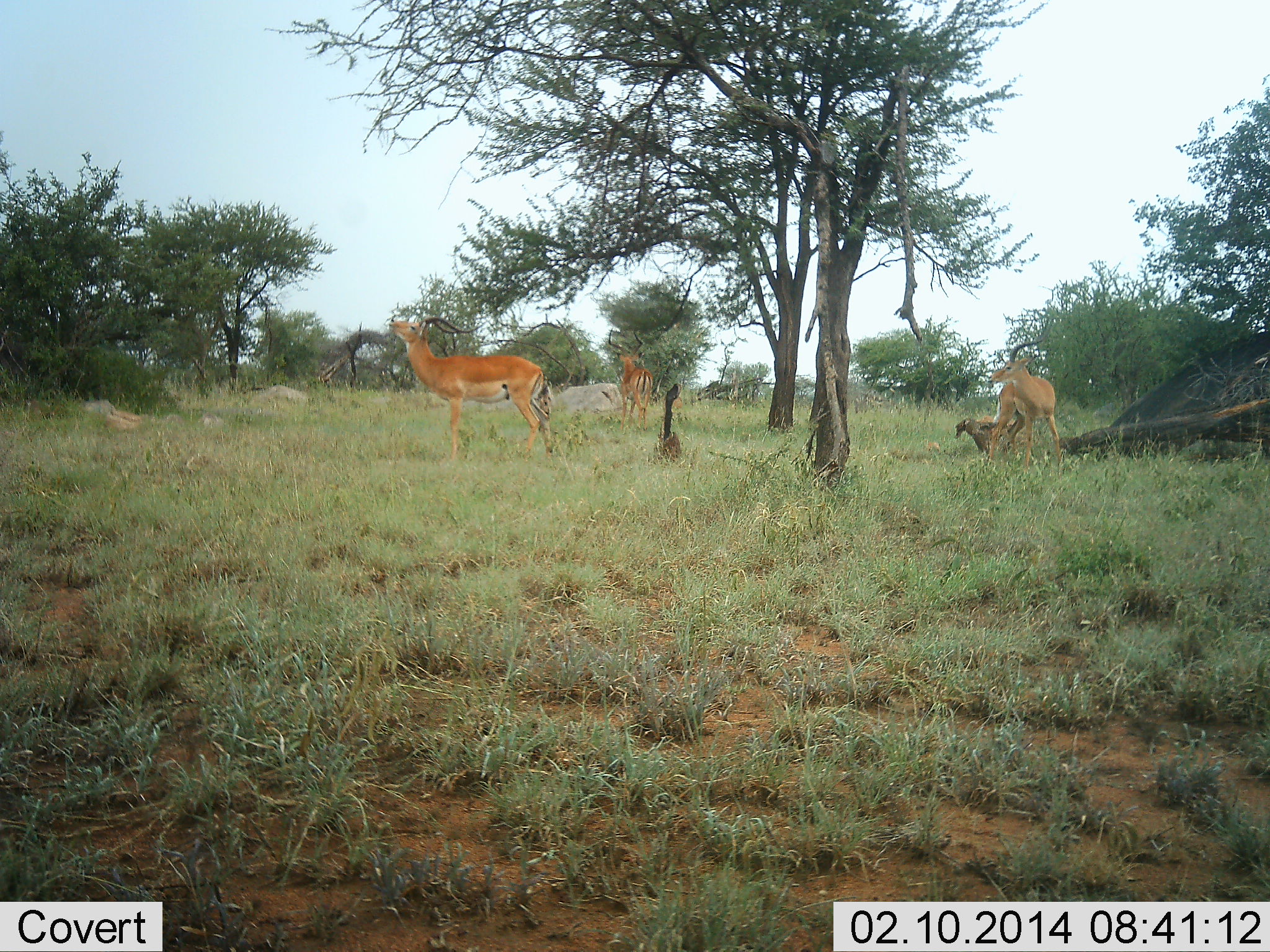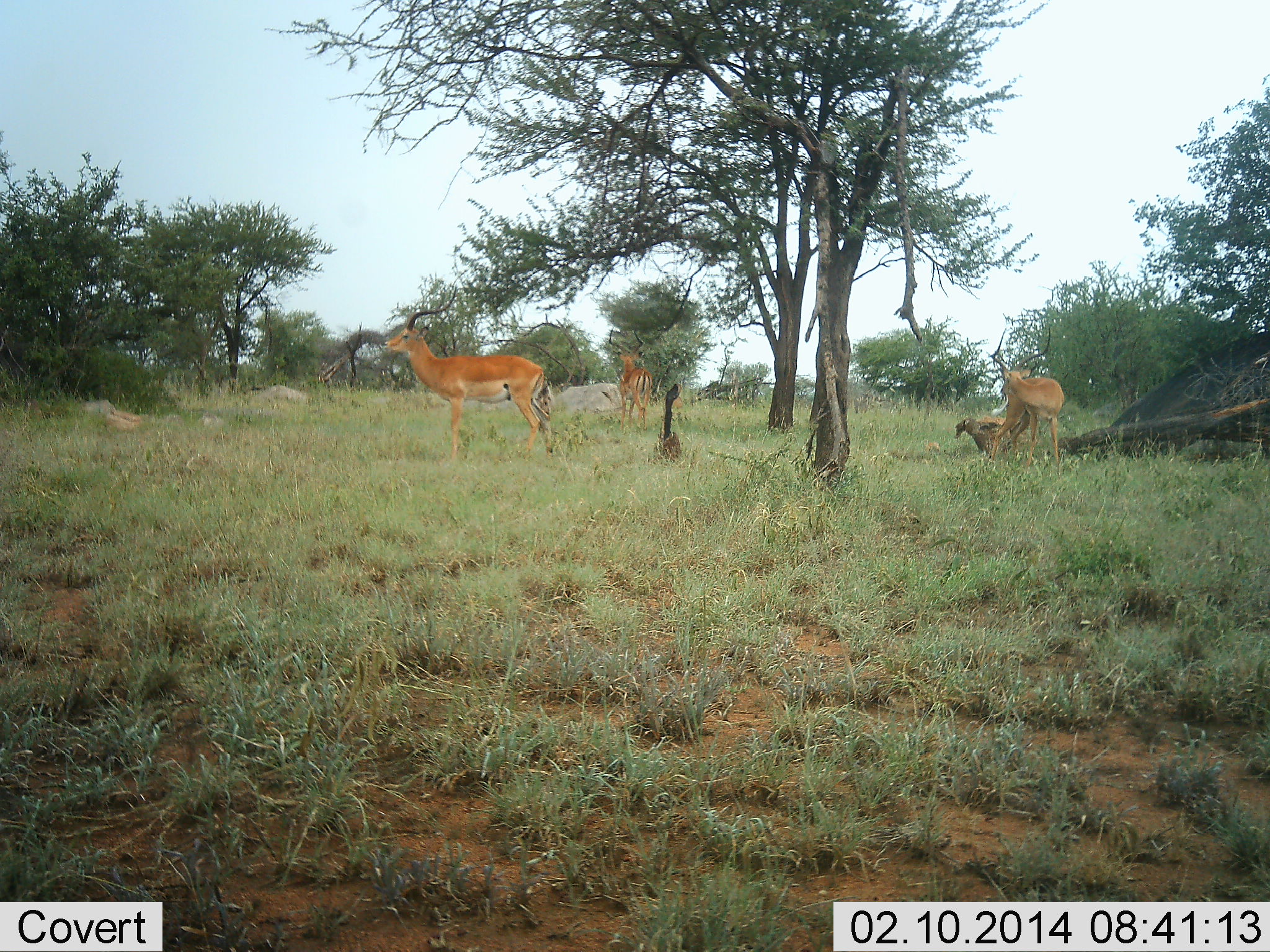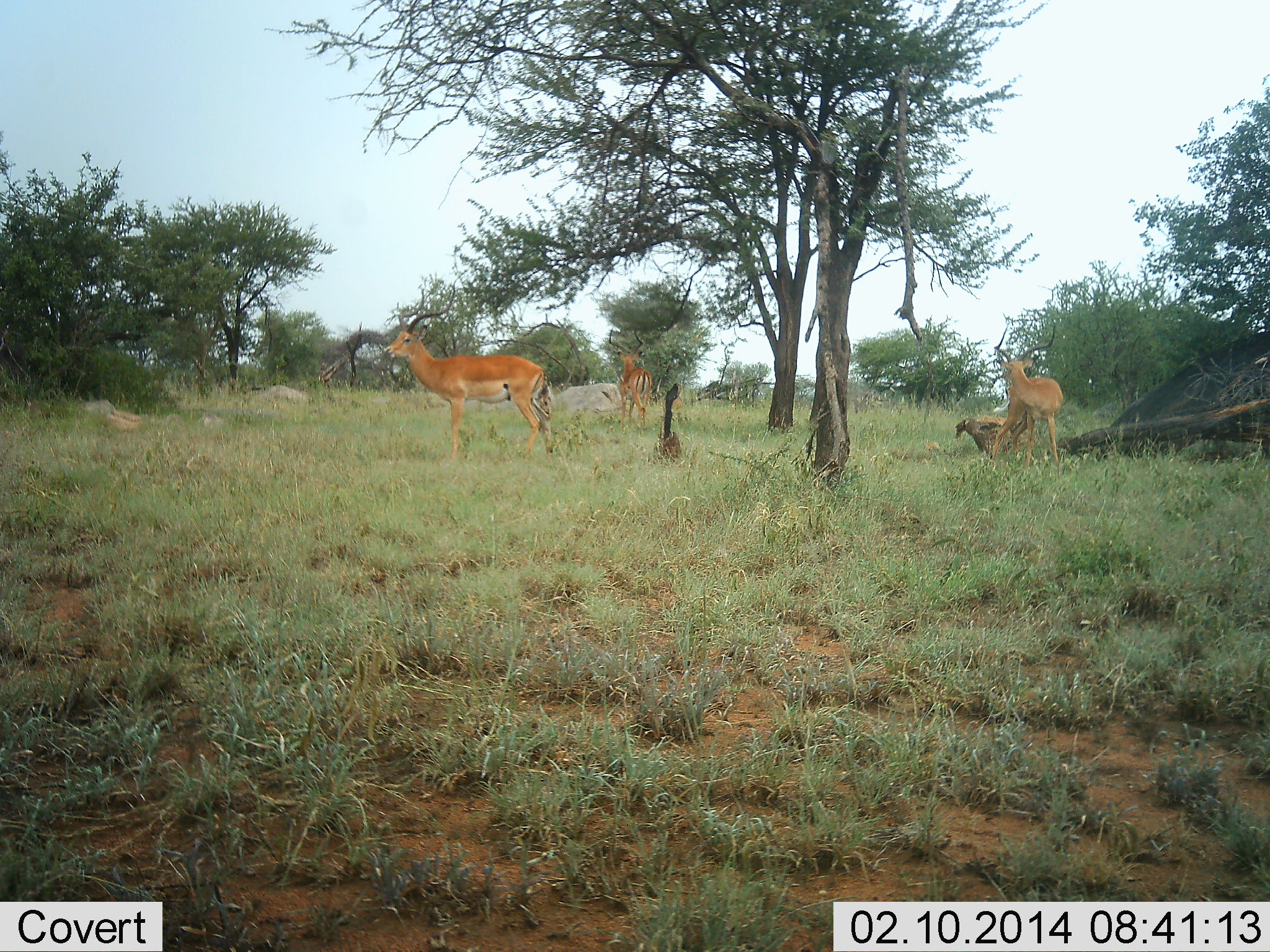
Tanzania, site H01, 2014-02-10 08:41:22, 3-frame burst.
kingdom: Animalia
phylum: Chordata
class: Mammalia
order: Artiodactyla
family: Bovidae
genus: Aepyceros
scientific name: Aepyceros melampus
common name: impala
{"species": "impala (Aepyceros melampus)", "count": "3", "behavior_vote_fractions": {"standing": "90%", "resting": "20%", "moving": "0%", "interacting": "10%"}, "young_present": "0%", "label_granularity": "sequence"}